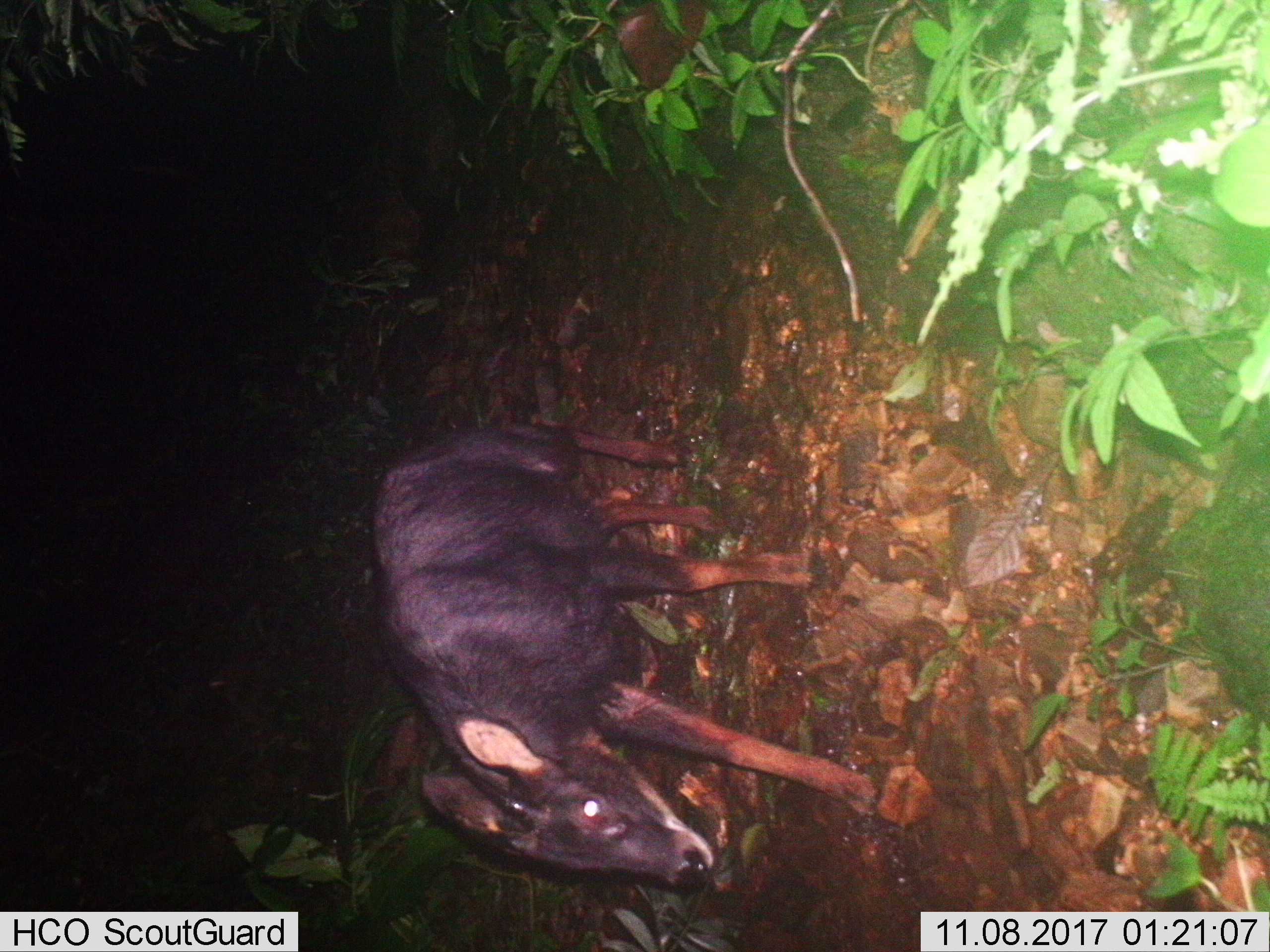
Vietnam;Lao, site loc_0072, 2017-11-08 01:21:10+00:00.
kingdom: Animalia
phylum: Chordata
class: Mammalia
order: Artiodactyla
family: Bovidae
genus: Capricornis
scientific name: Capricornis sumatraensis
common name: chinese serow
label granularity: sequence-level